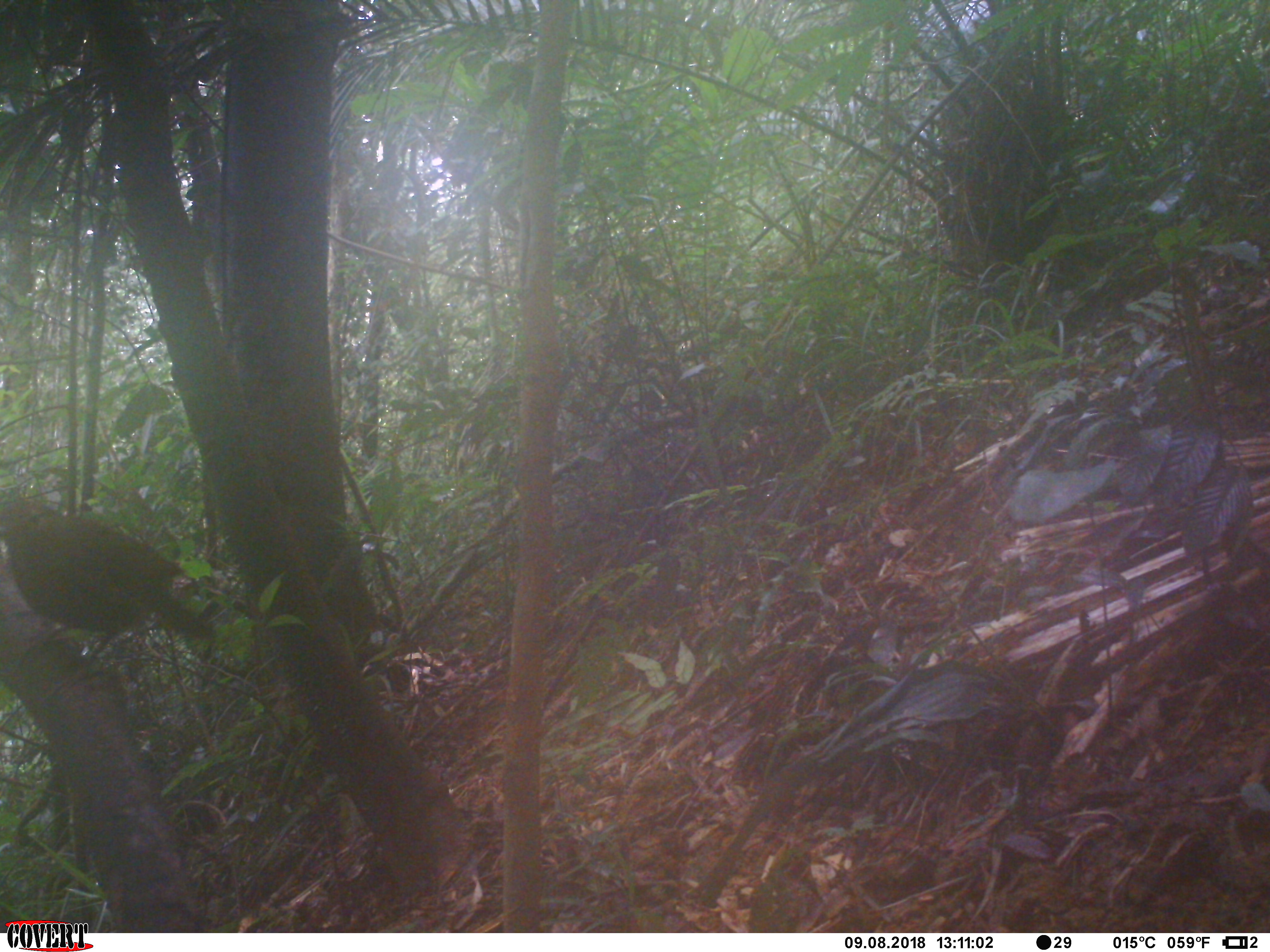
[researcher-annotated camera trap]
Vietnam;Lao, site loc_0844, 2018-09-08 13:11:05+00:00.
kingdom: Animalia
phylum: Chordata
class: Aves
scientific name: Aves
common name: bird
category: unidentified bird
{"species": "unidentified bird (bird) (Aves)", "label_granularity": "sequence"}